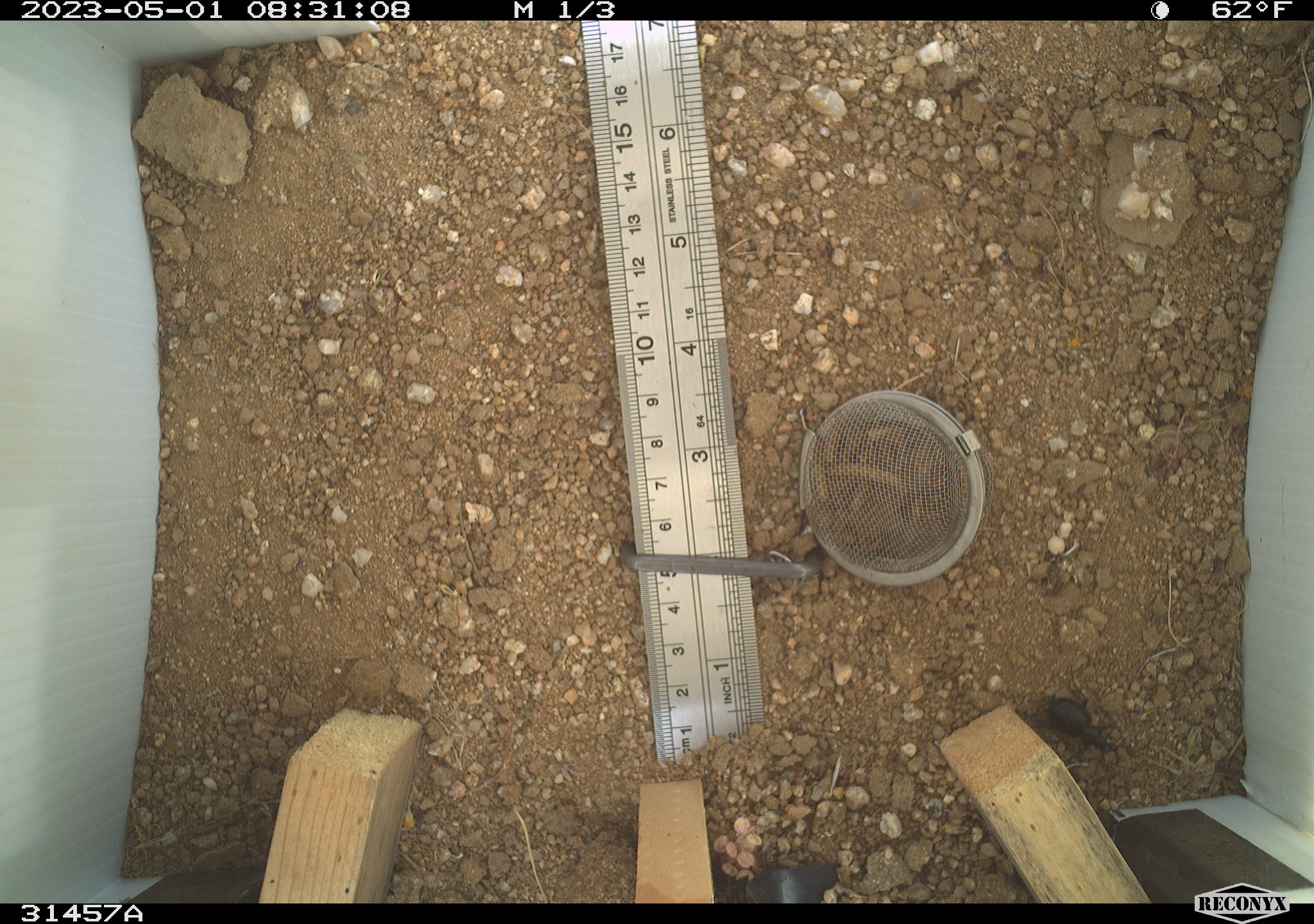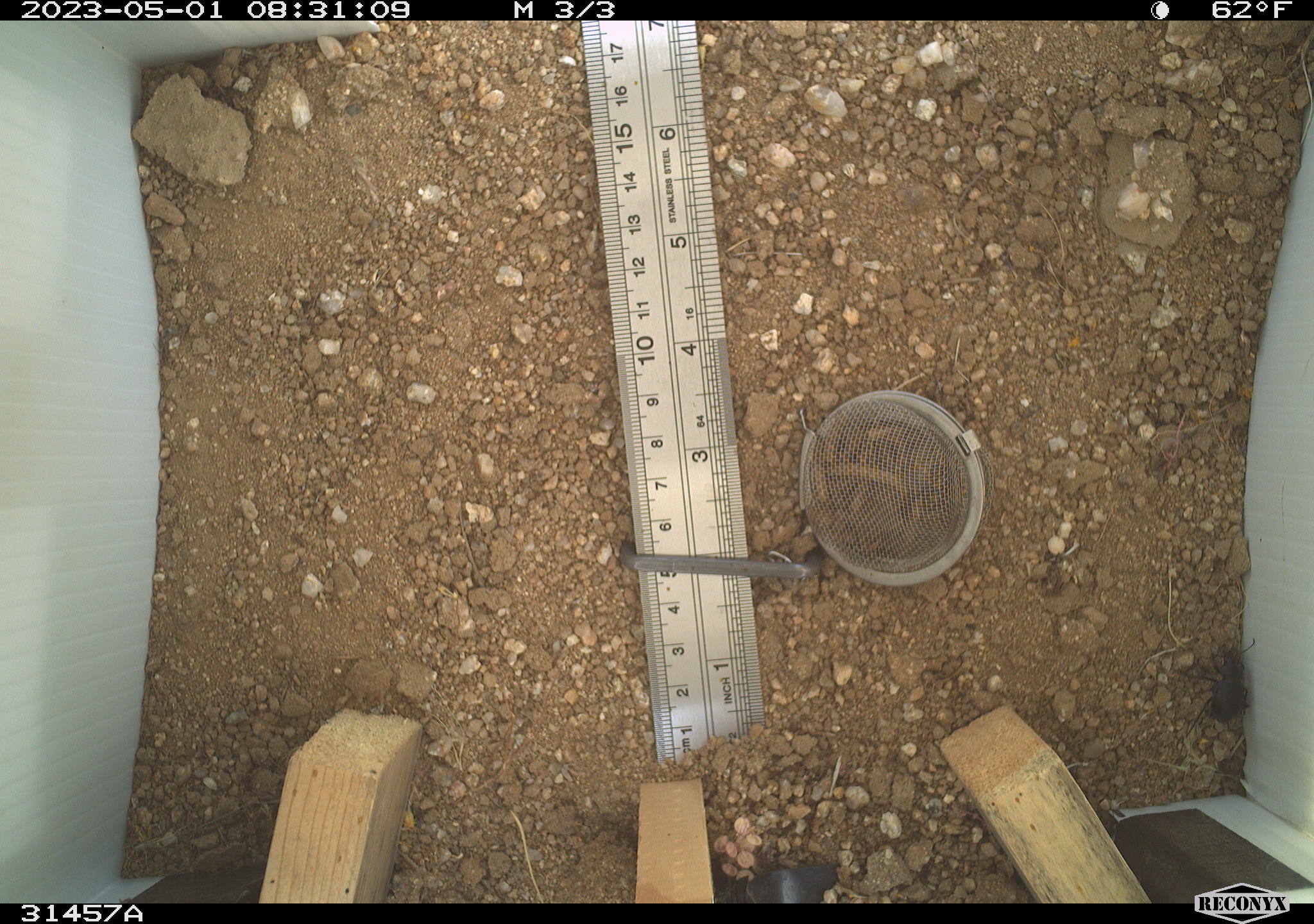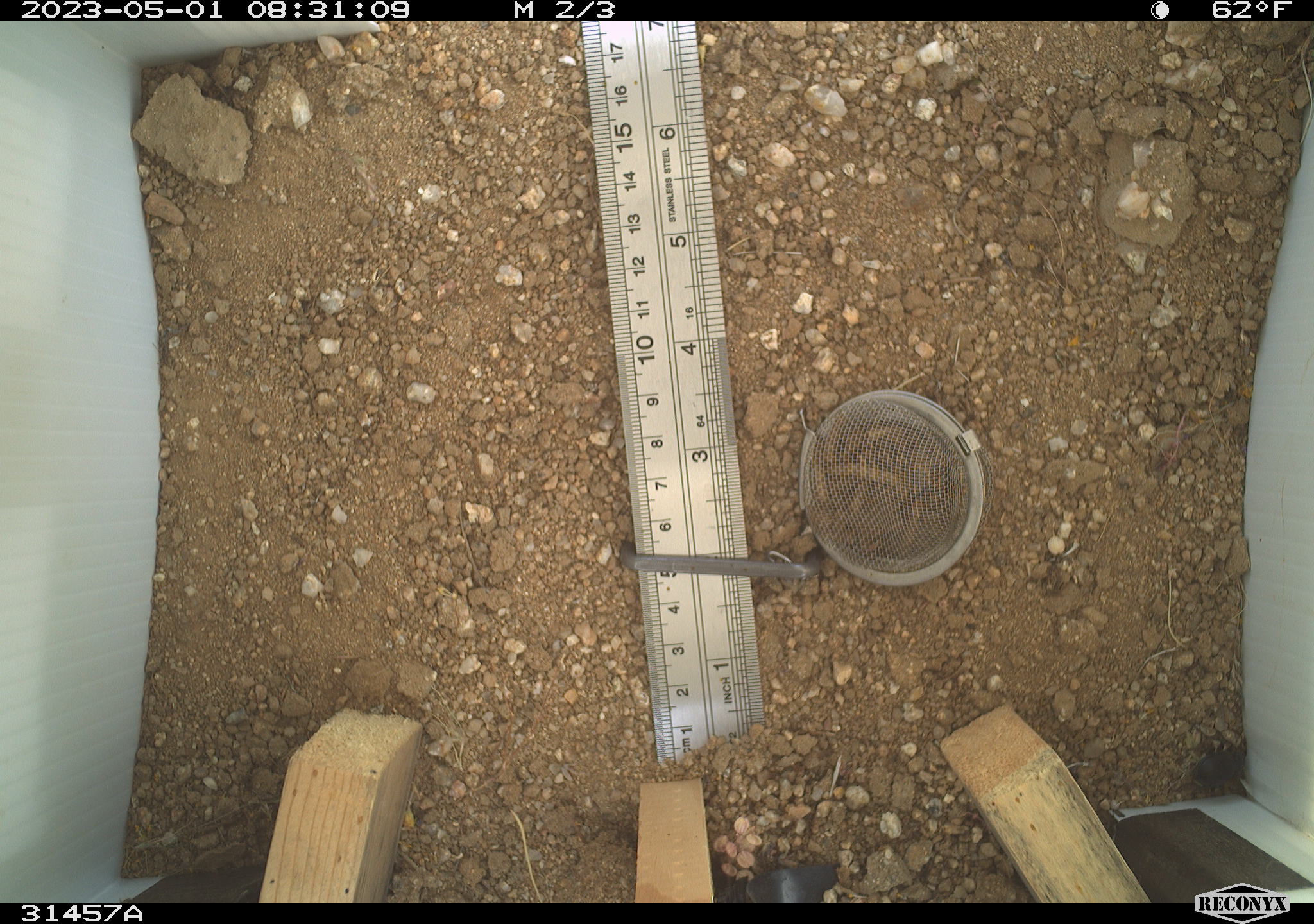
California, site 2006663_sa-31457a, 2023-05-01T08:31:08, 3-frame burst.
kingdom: Animalia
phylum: Arthropoda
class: Insecta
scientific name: Insecta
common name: insect